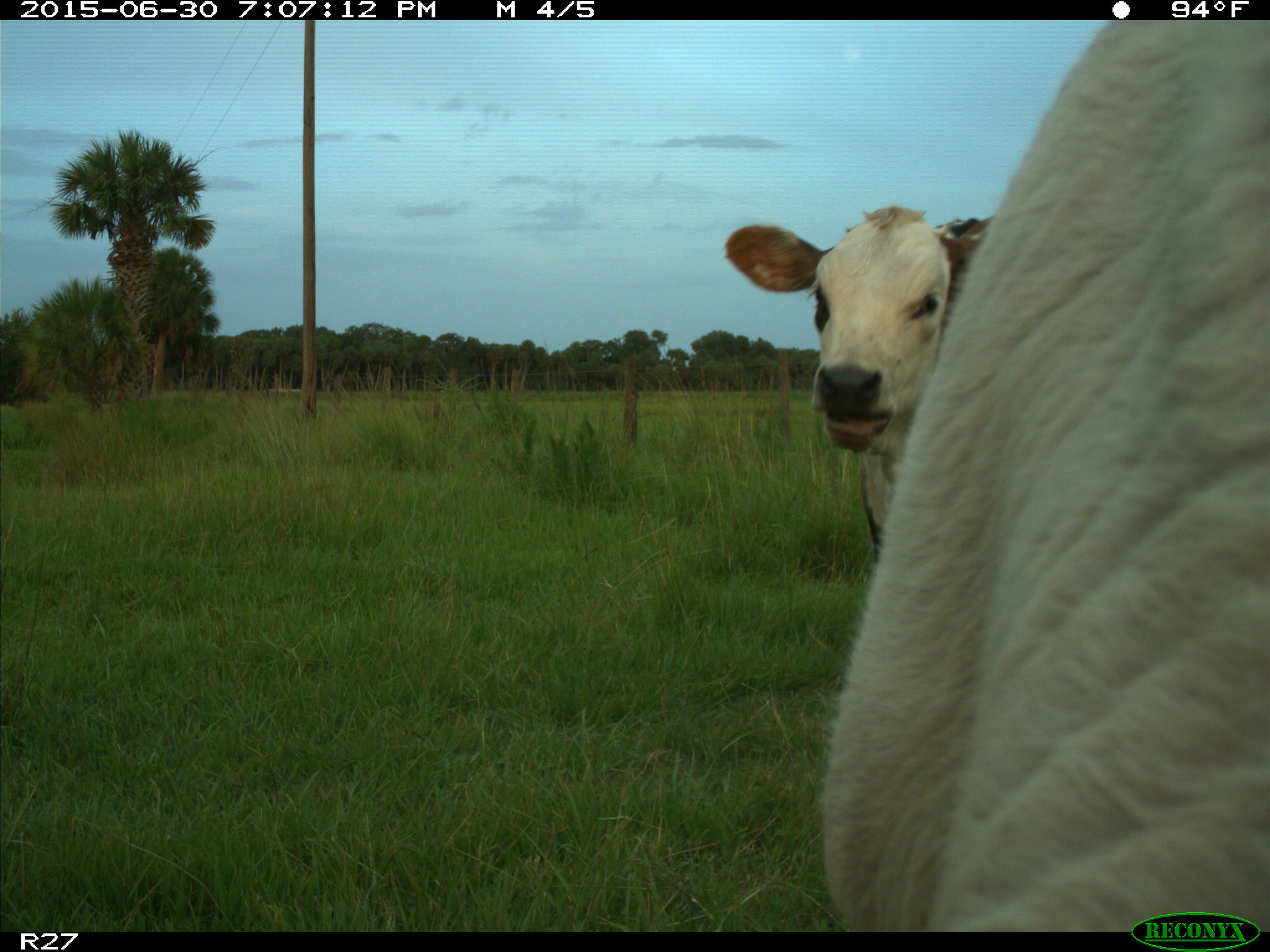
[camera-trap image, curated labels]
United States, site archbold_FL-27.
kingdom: Animalia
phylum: Chordata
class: Mammalia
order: Artiodactyla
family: Bovidae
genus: Bos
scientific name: Bos taurus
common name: domestic cow